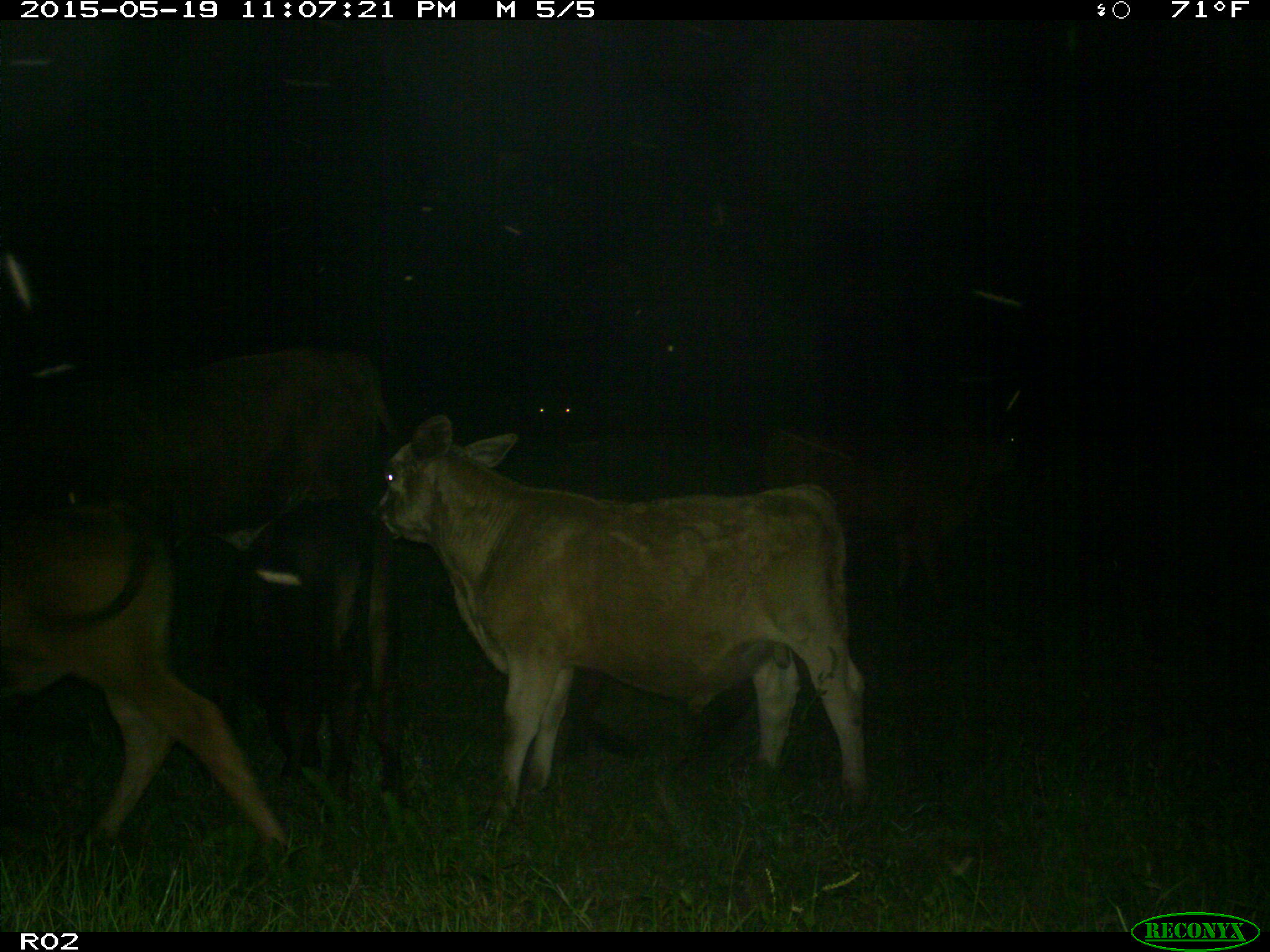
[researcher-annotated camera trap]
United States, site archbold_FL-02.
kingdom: Animalia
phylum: Chordata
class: Mammalia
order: Artiodactyla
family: Bovidae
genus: Bos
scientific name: Bos taurus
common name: domestic cow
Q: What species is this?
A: Bos taurus (domestic cow).